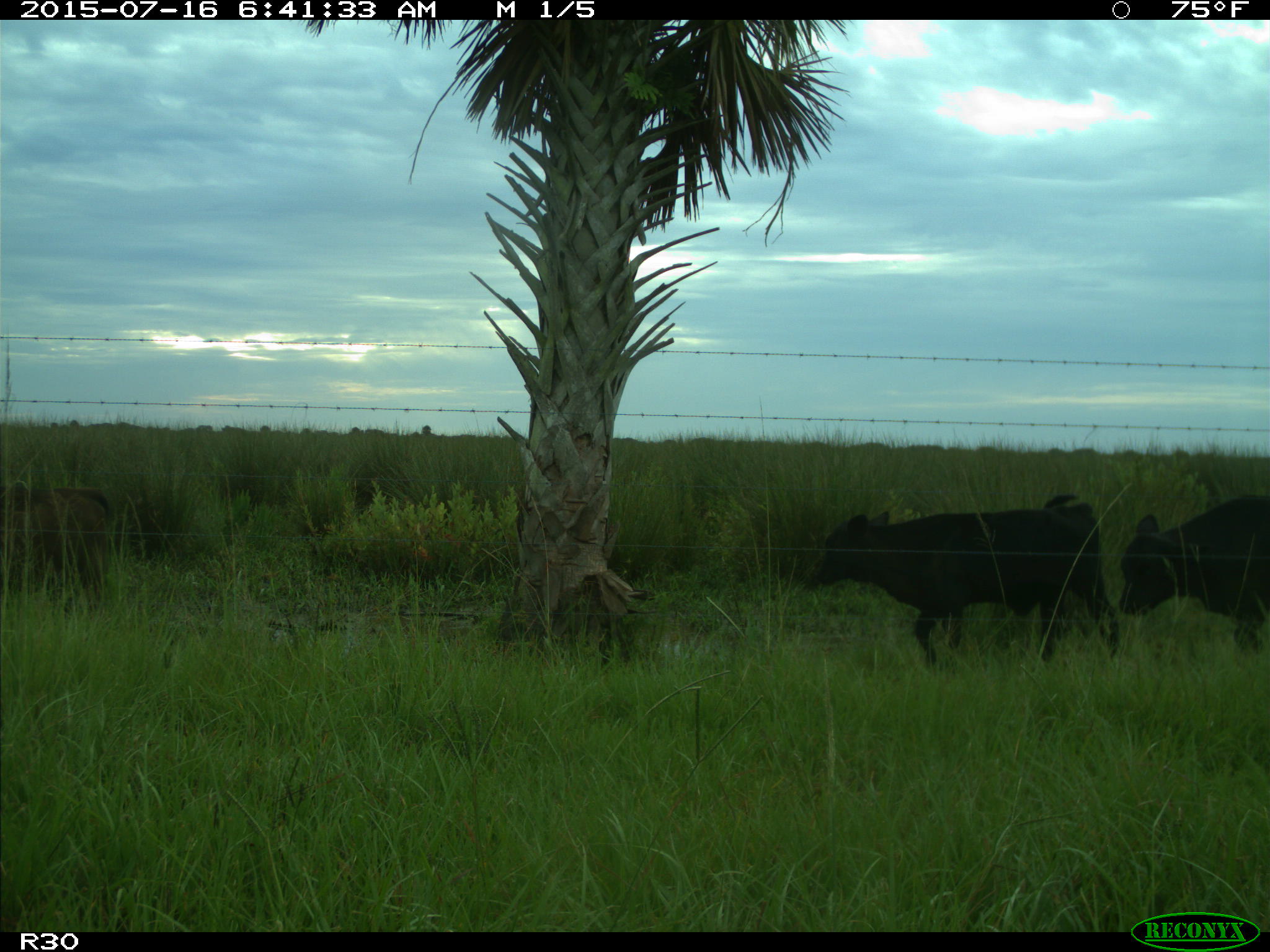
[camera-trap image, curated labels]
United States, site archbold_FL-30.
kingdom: Animalia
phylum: Chordata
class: Mammalia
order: Artiodactyla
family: Bovidae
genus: Bos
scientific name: Bos taurus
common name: domestic cow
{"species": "Bos taurus (domestic cow)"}